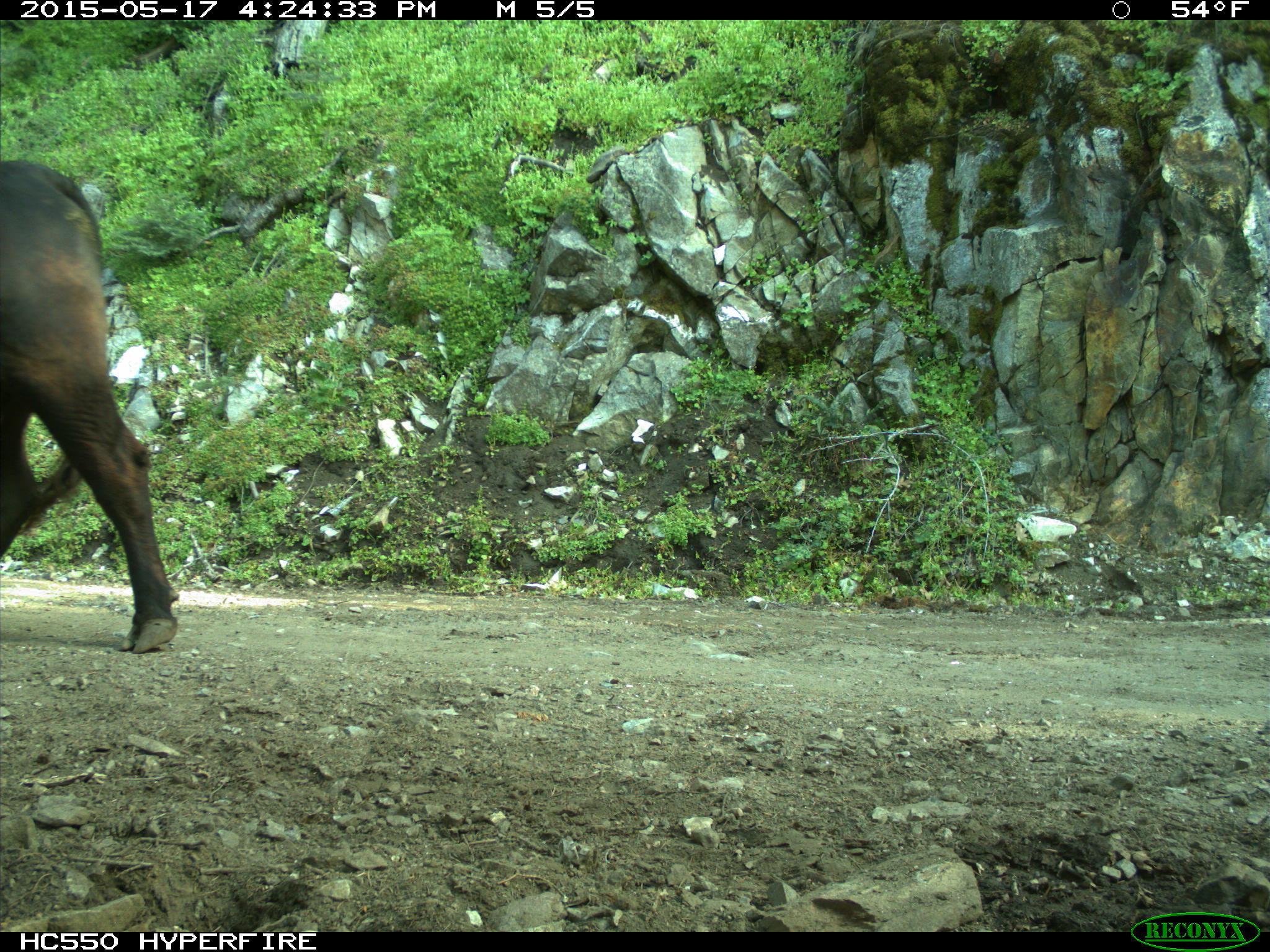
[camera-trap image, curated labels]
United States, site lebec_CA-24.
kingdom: Animalia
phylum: Chordata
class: Mammalia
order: Artiodactyla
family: Bovidae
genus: Bos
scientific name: Bos taurus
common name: domestic cow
Bos taurus (domestic cow).